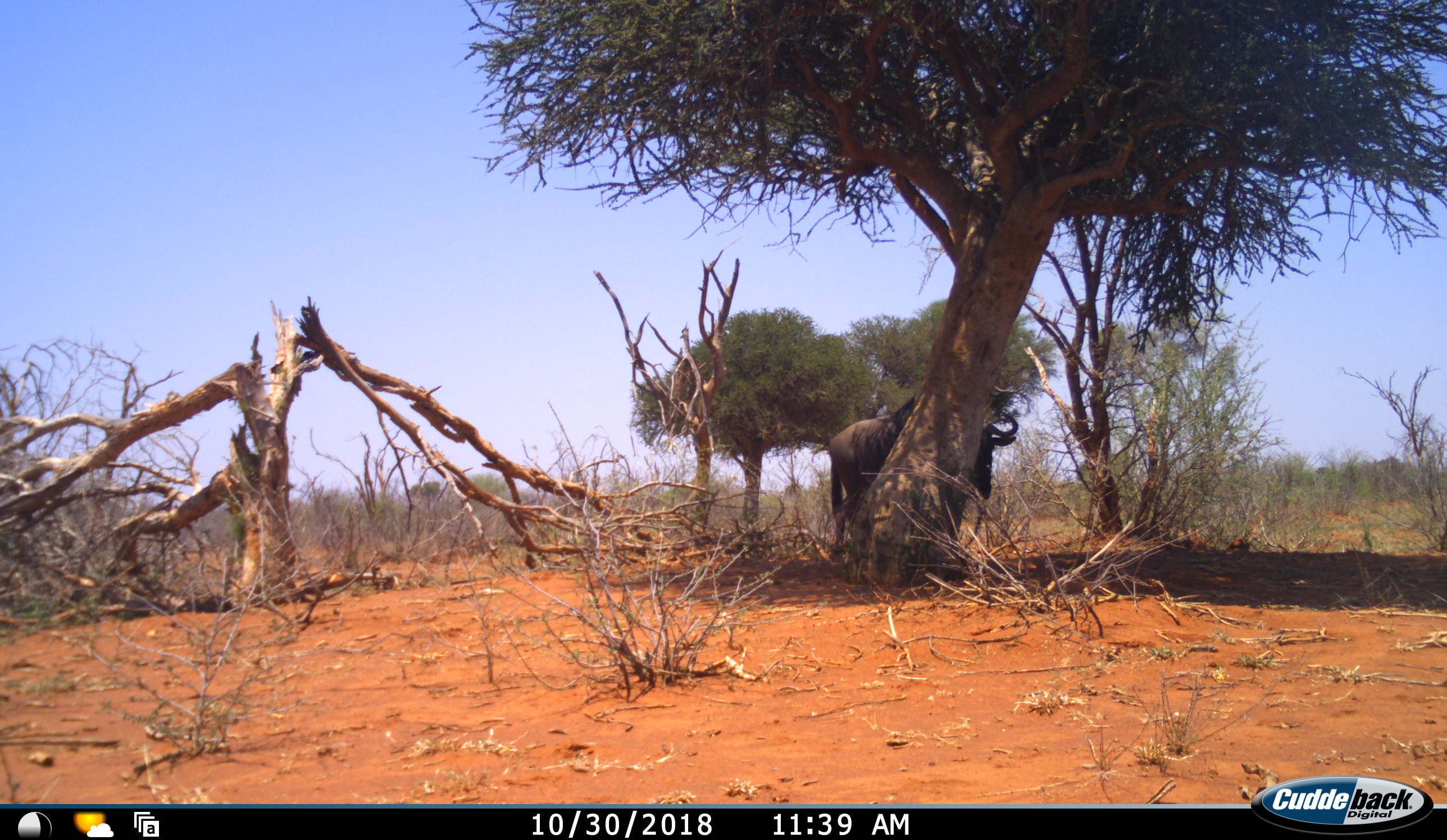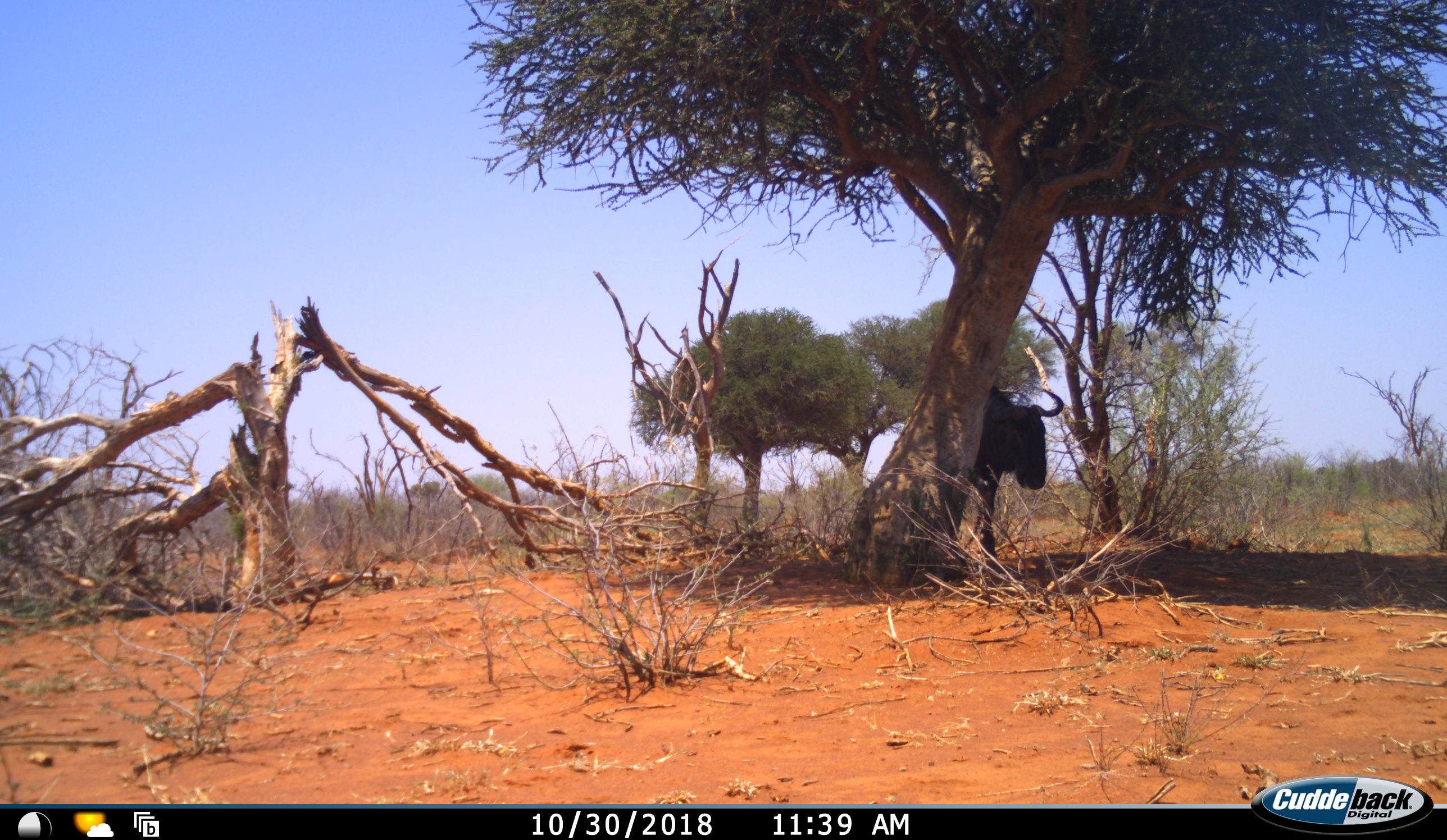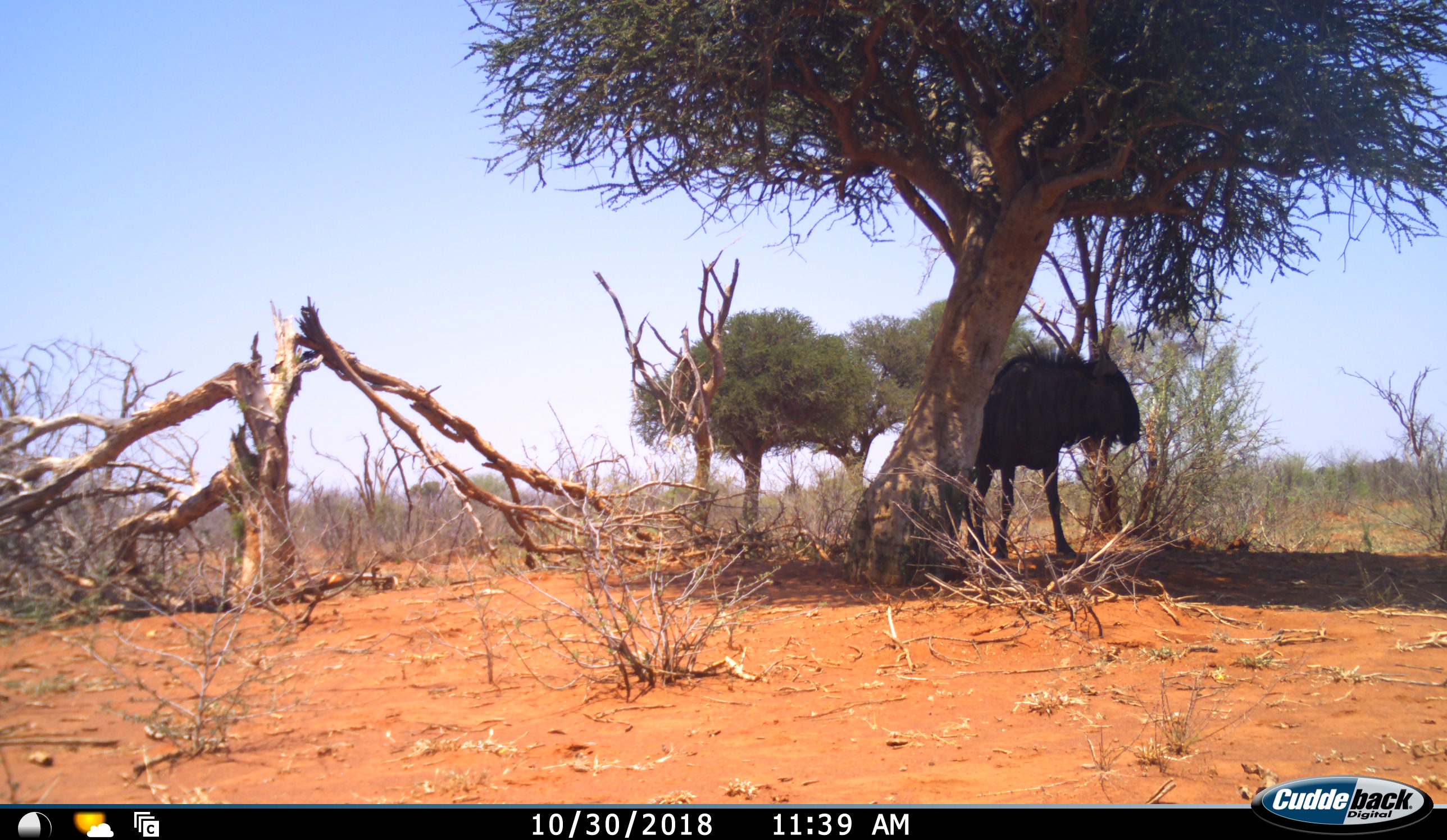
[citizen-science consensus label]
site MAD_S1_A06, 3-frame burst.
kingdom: Animalia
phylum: Chordata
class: Mammalia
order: Artiodactyla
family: Bovidae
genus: Connochaetes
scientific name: Connochaetes taurinus taurinus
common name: blue wildebeest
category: wildebeestblue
Wildebeestblue (blue wildebeest) (Connochaetes taurinus taurinus), count 1. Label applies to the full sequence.